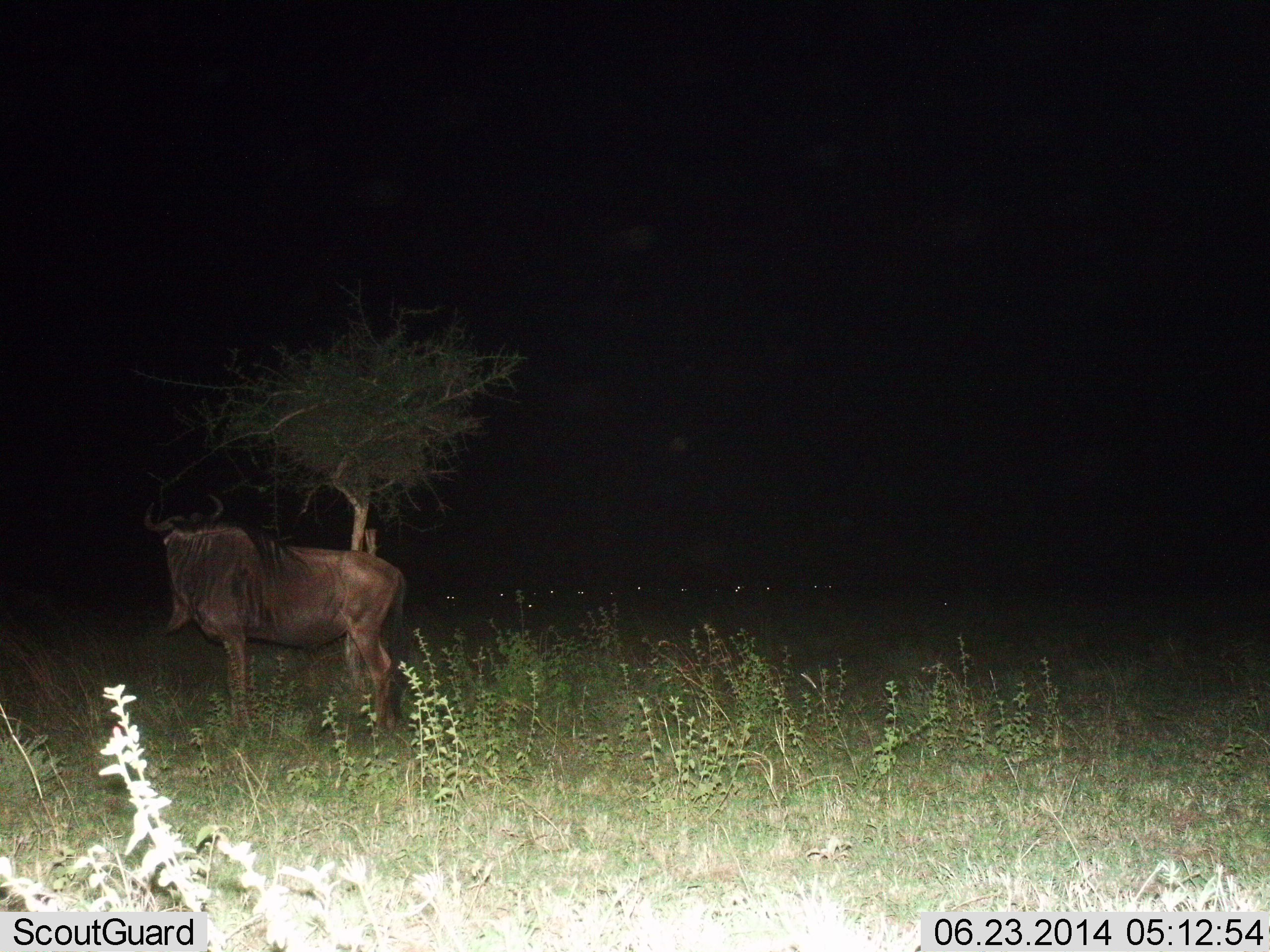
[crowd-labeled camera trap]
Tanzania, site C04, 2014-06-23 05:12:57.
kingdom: Animalia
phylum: Chordata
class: Mammalia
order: Artiodactyla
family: Bovidae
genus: Connochaetes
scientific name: Connochaetes taurinus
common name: blue wildebeest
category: wildebeest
Wildebeest (blue wildebeest) (Connochaetes taurinus), count 1. Behavior (volunteer vote fractions): standing 100%, resting 20%, moving 0%, interacting 0%. Young present (vote fraction): 0%. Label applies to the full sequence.